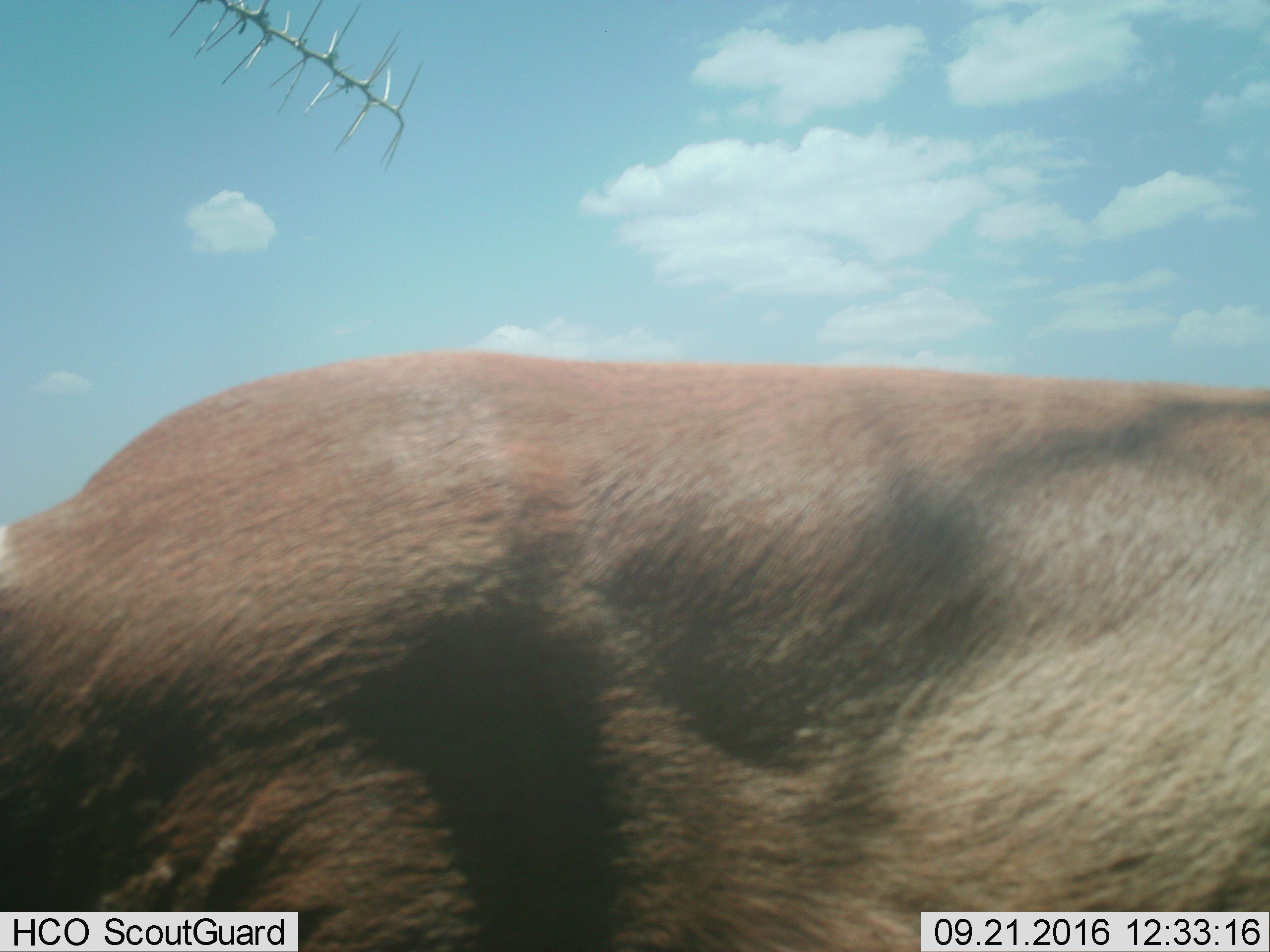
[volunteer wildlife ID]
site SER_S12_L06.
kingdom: Animalia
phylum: Chordata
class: Mammalia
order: Artiodactyla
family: Bovidae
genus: Nanger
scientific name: Nanger granti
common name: grant's gazelle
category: gazellegrants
Gazellegrants (grant's gazelle) (Nanger granti), count 1. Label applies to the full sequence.